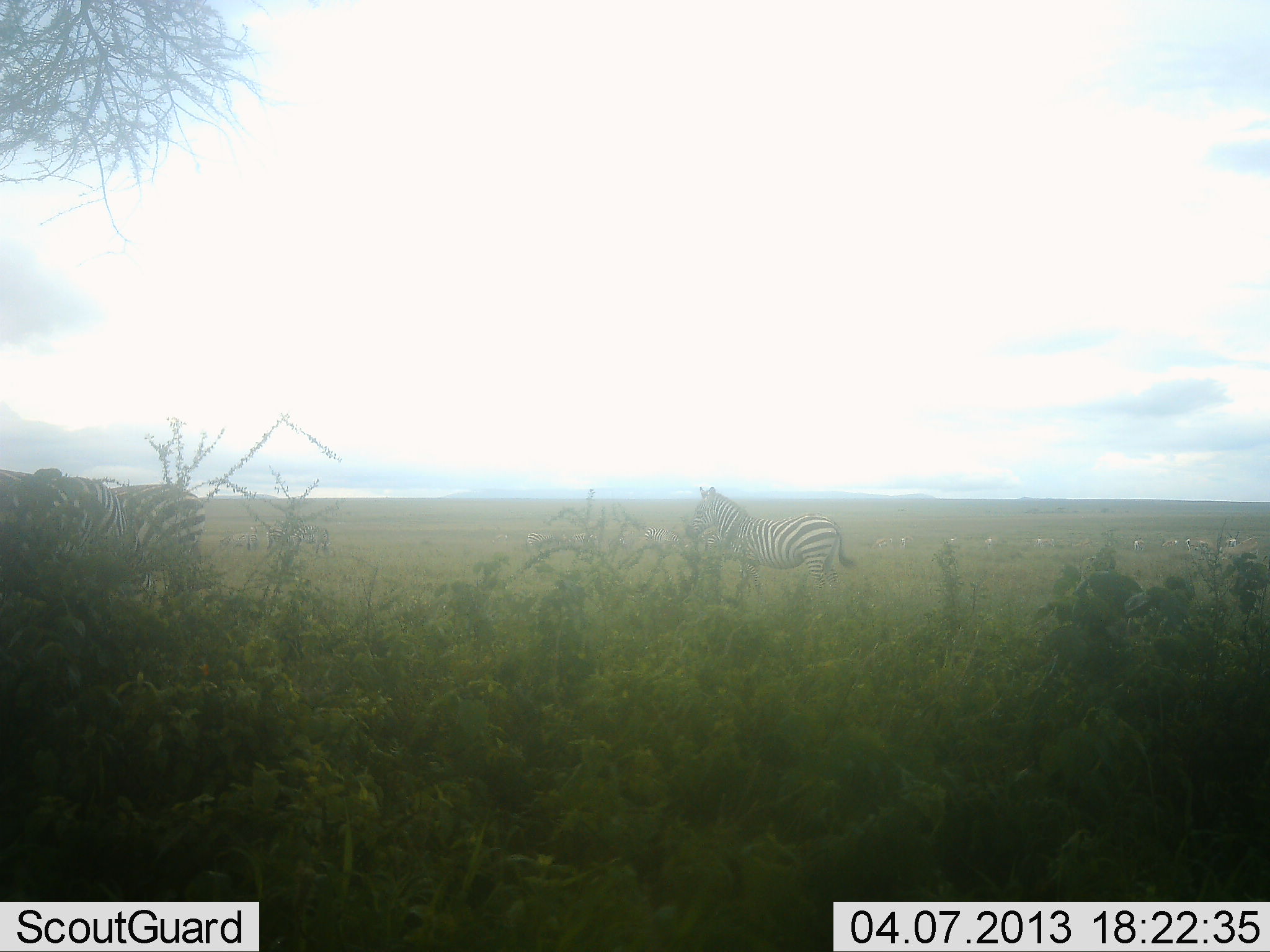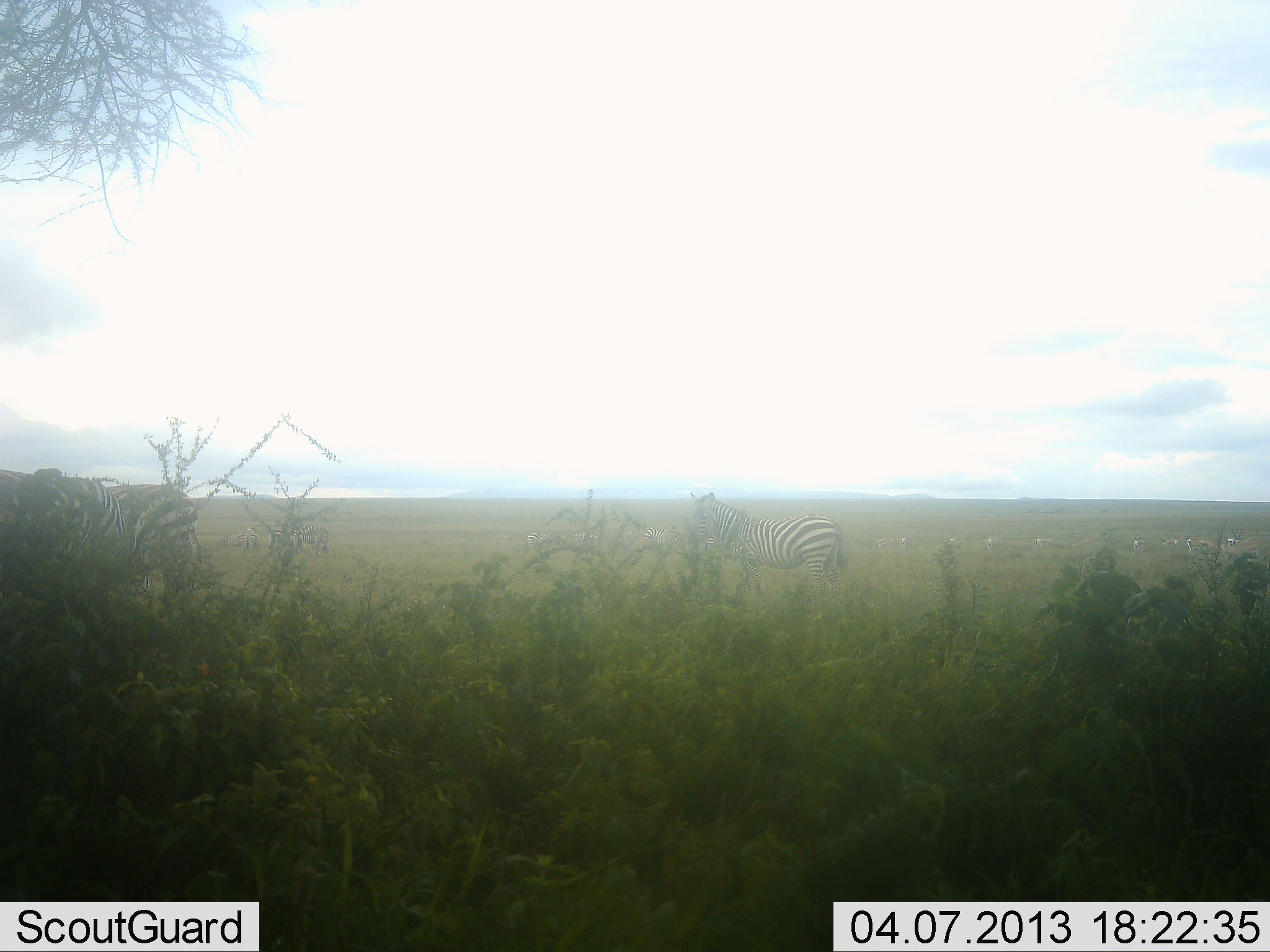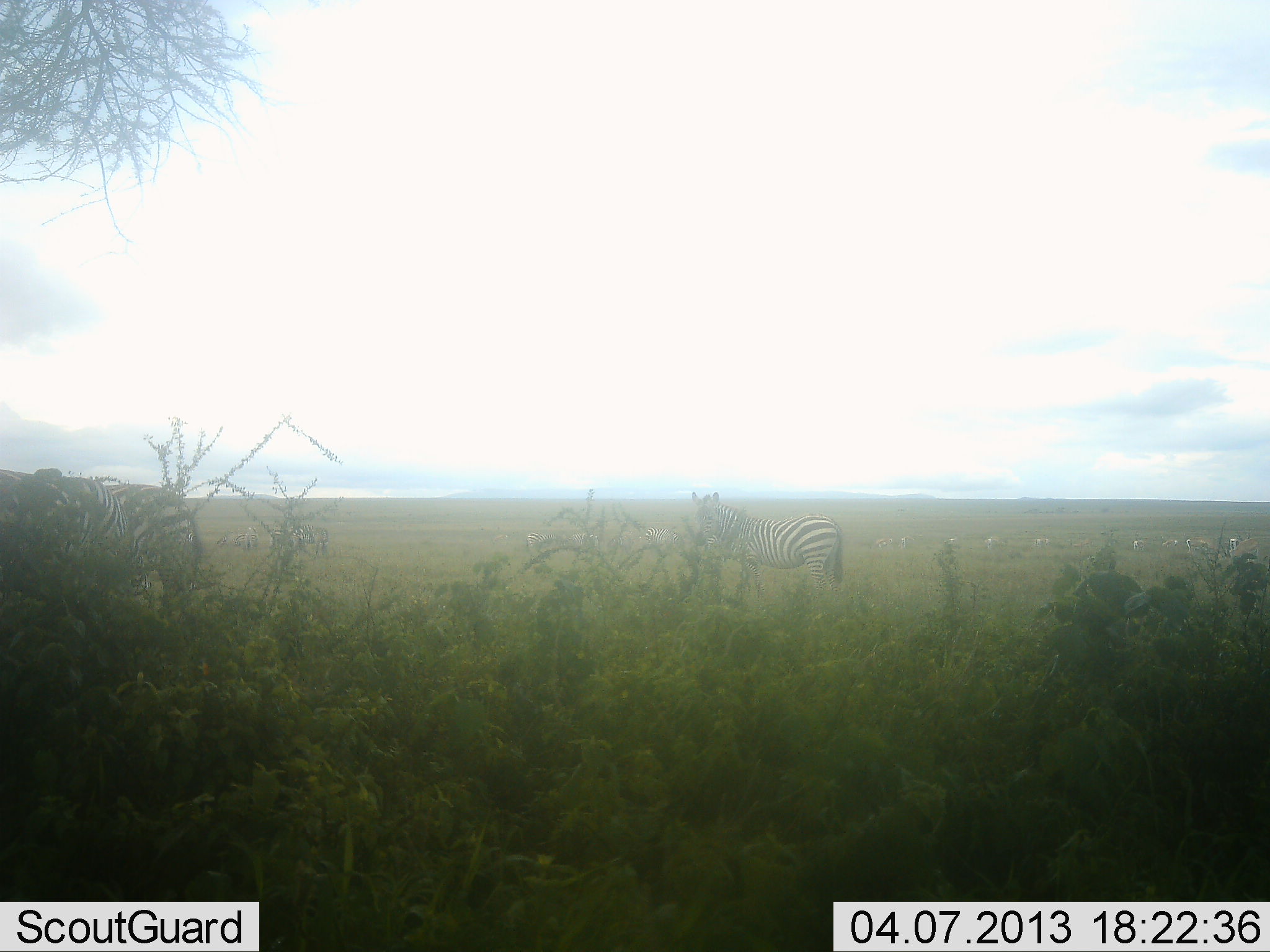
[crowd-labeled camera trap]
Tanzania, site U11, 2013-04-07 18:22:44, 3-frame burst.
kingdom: Animalia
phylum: Chordata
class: Mammalia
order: Perissodactyla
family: Equidae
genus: Equus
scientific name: Equus quagga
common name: plains zebra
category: zebra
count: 3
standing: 68%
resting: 9%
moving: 14%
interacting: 0%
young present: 0%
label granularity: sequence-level